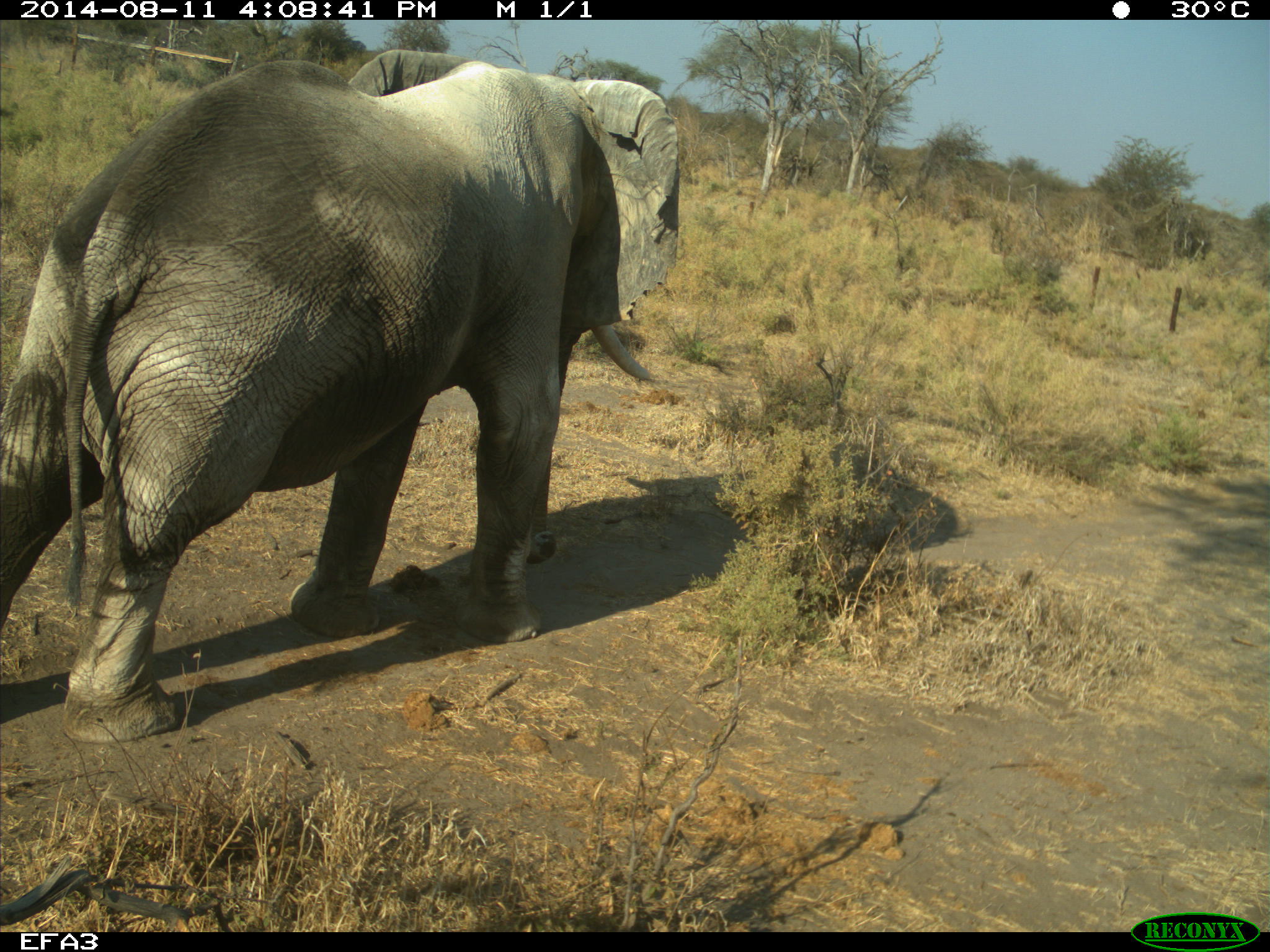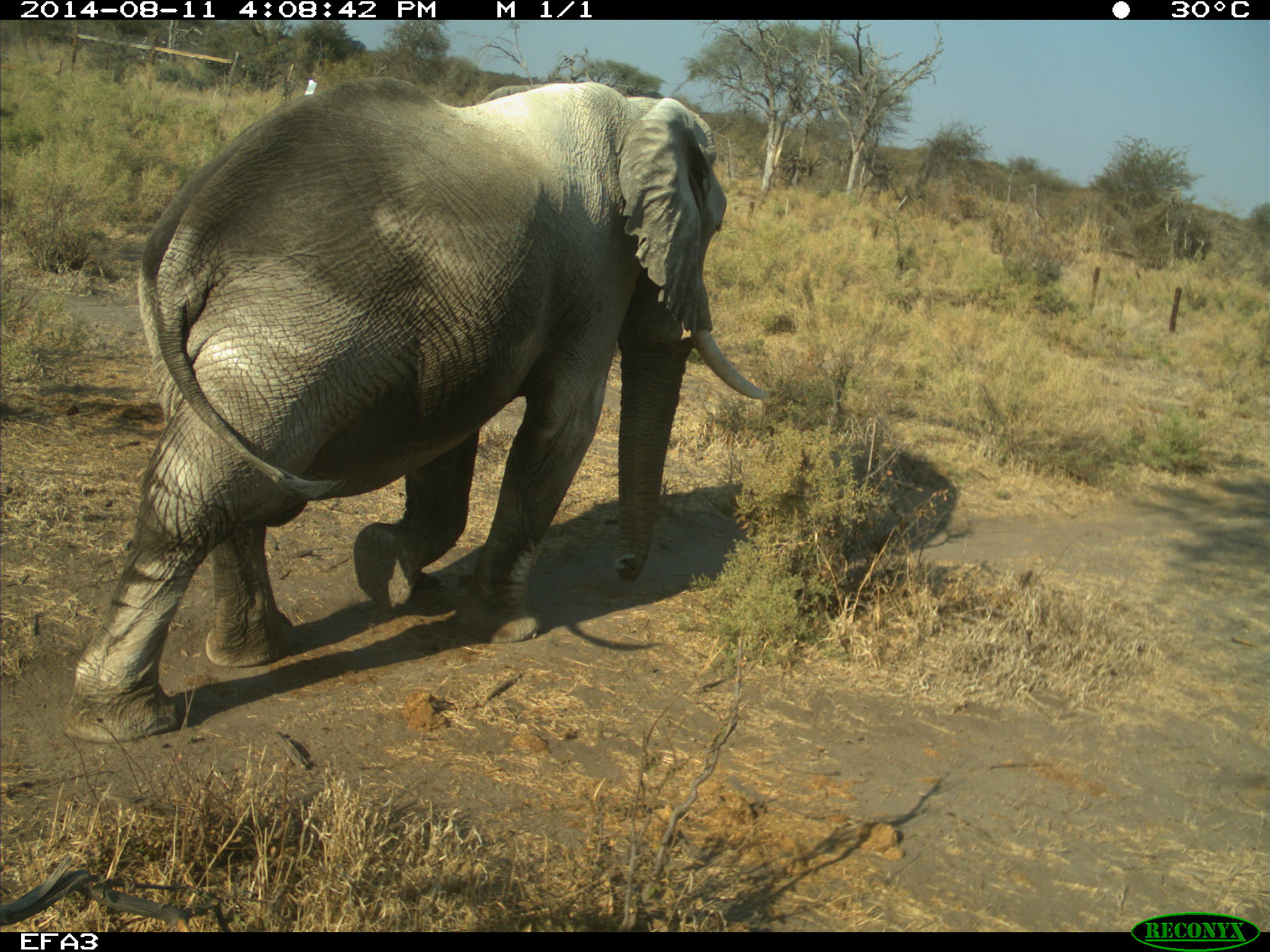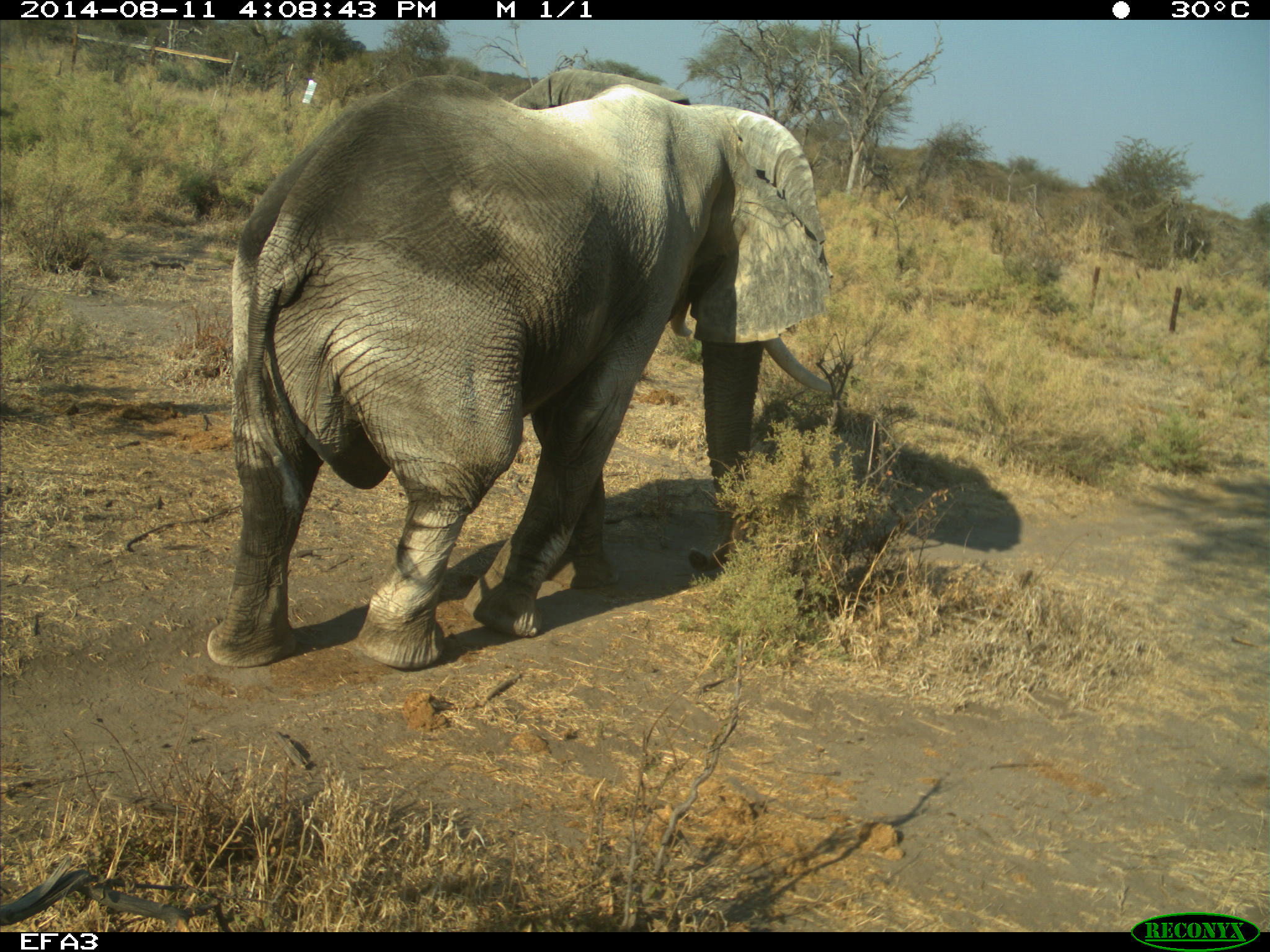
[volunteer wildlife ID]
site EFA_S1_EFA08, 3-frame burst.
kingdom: Animalia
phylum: Chordata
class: Mammalia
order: Proboscidea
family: Elephantidae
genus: Loxodonta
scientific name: Loxodonta africana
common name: african bush elephant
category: elephant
Elephant (african bush elephant) (Loxodonta africana), count 1. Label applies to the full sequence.